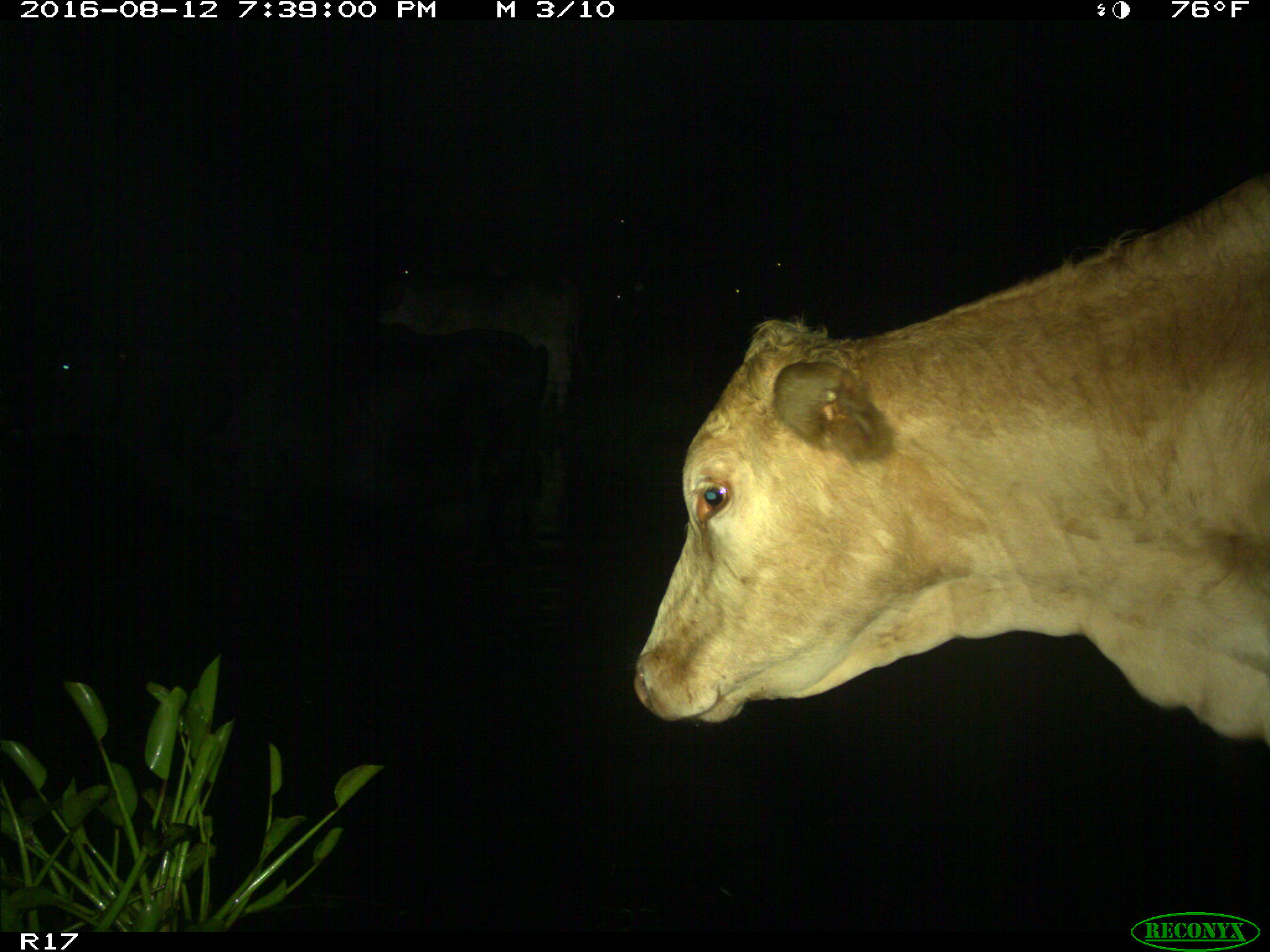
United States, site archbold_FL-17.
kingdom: Animalia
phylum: Chordata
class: Mammalia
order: Artiodactyla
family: Bovidae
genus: Bos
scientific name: Bos taurus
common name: domestic cow